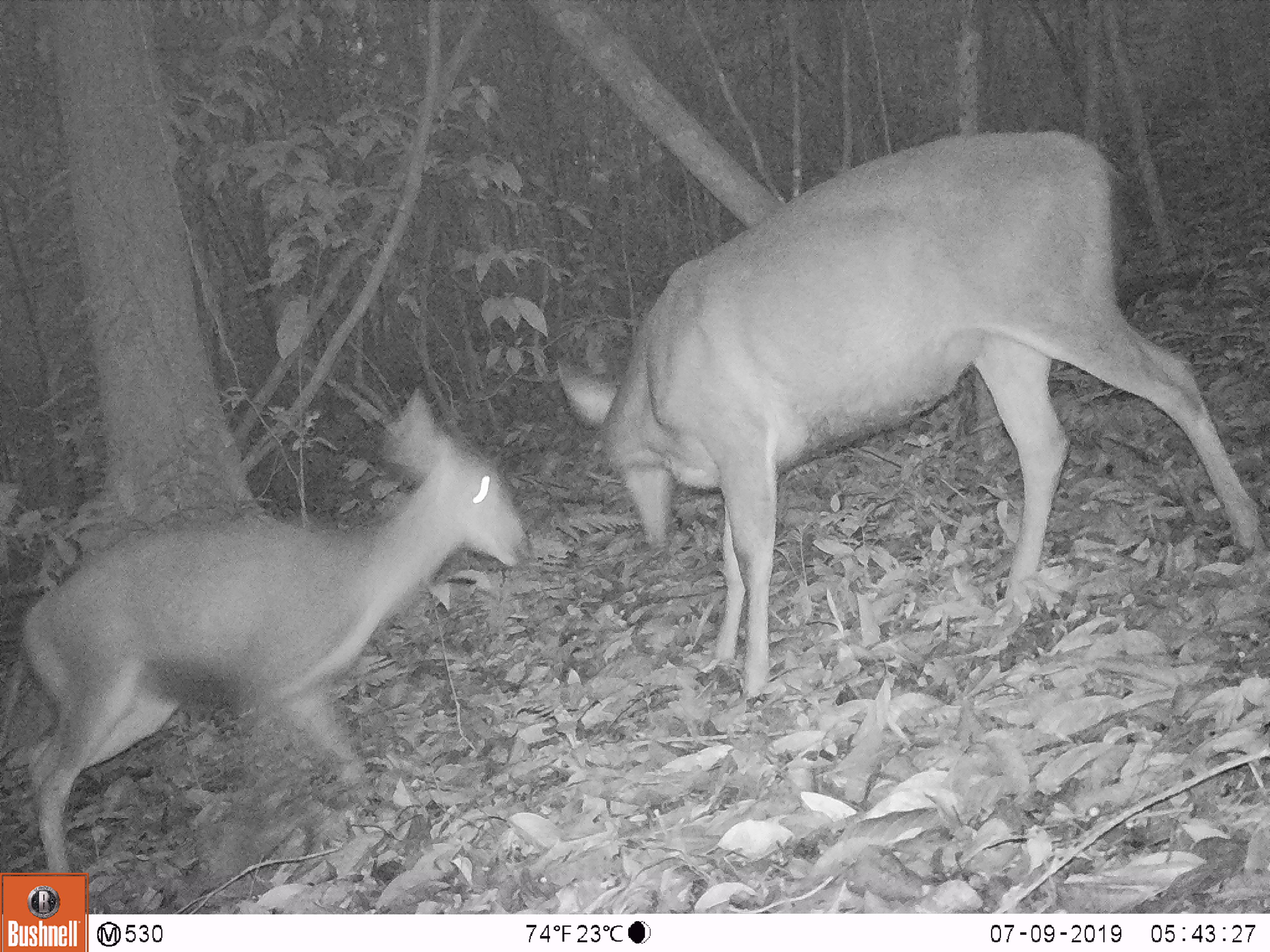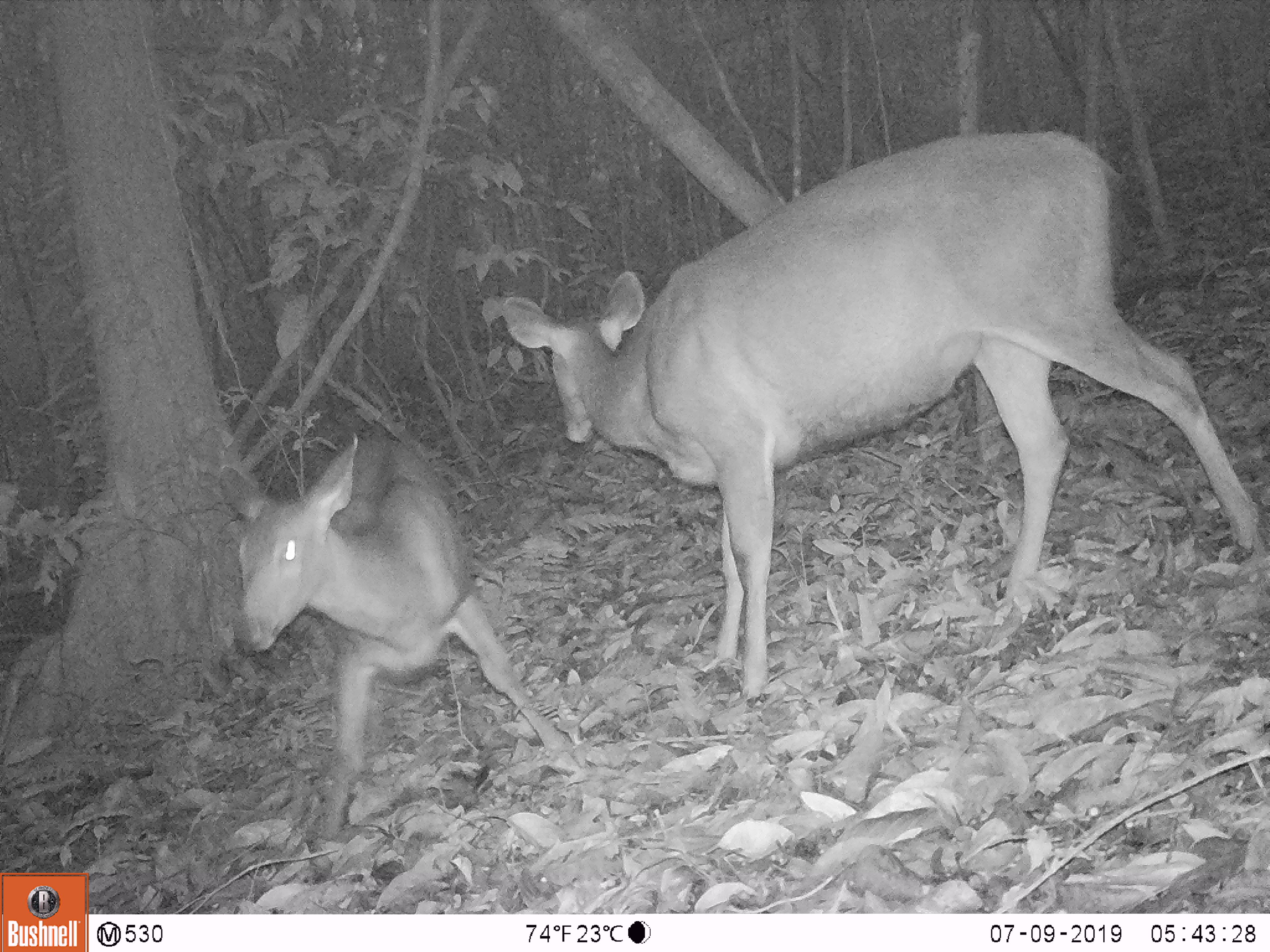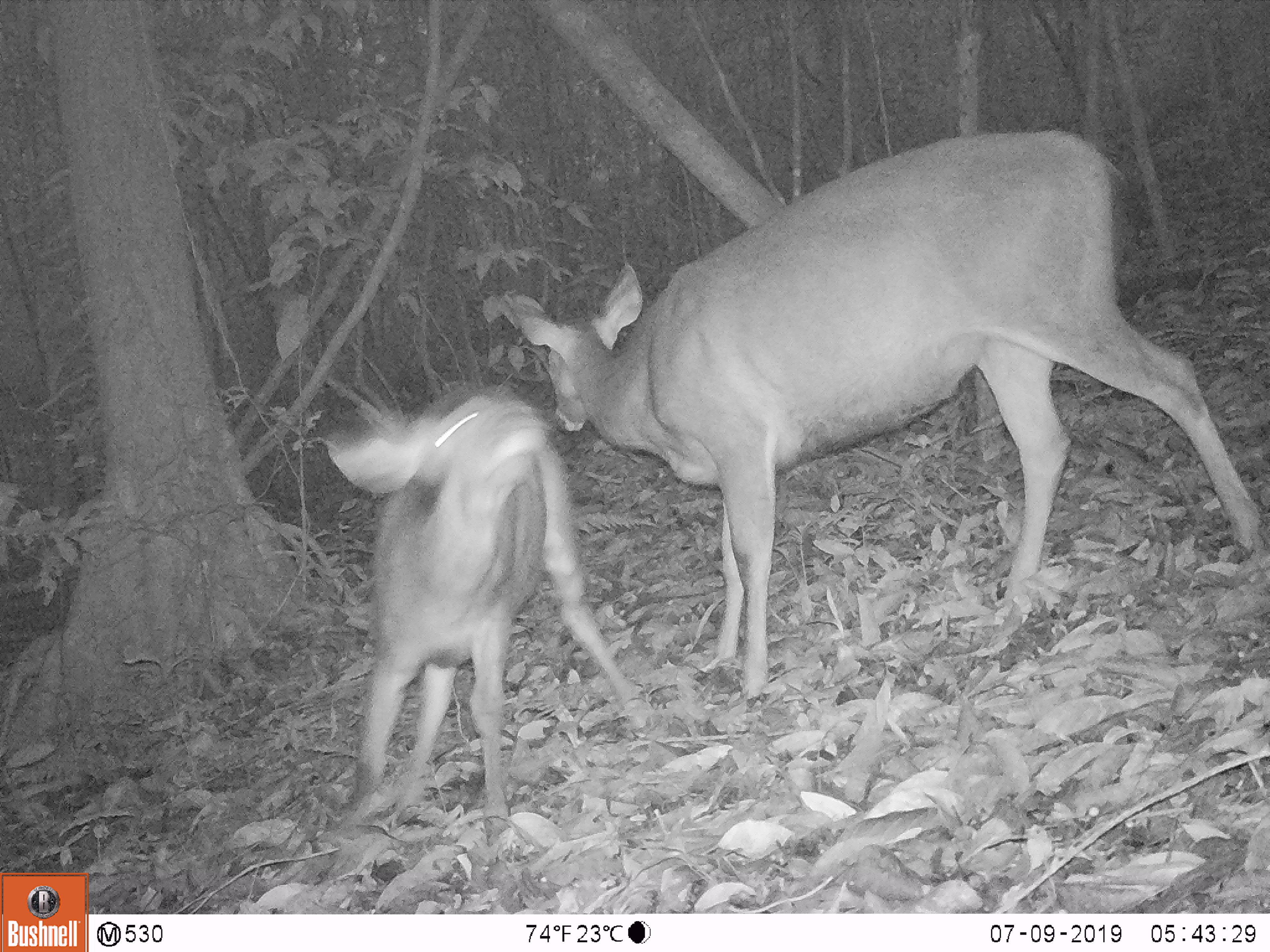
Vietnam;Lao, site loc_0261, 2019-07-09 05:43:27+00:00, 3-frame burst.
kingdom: Animalia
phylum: Chordata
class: Mammalia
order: Artiodactyla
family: Cervidae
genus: Rusa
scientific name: Rusa unicolor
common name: sambar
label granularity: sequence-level